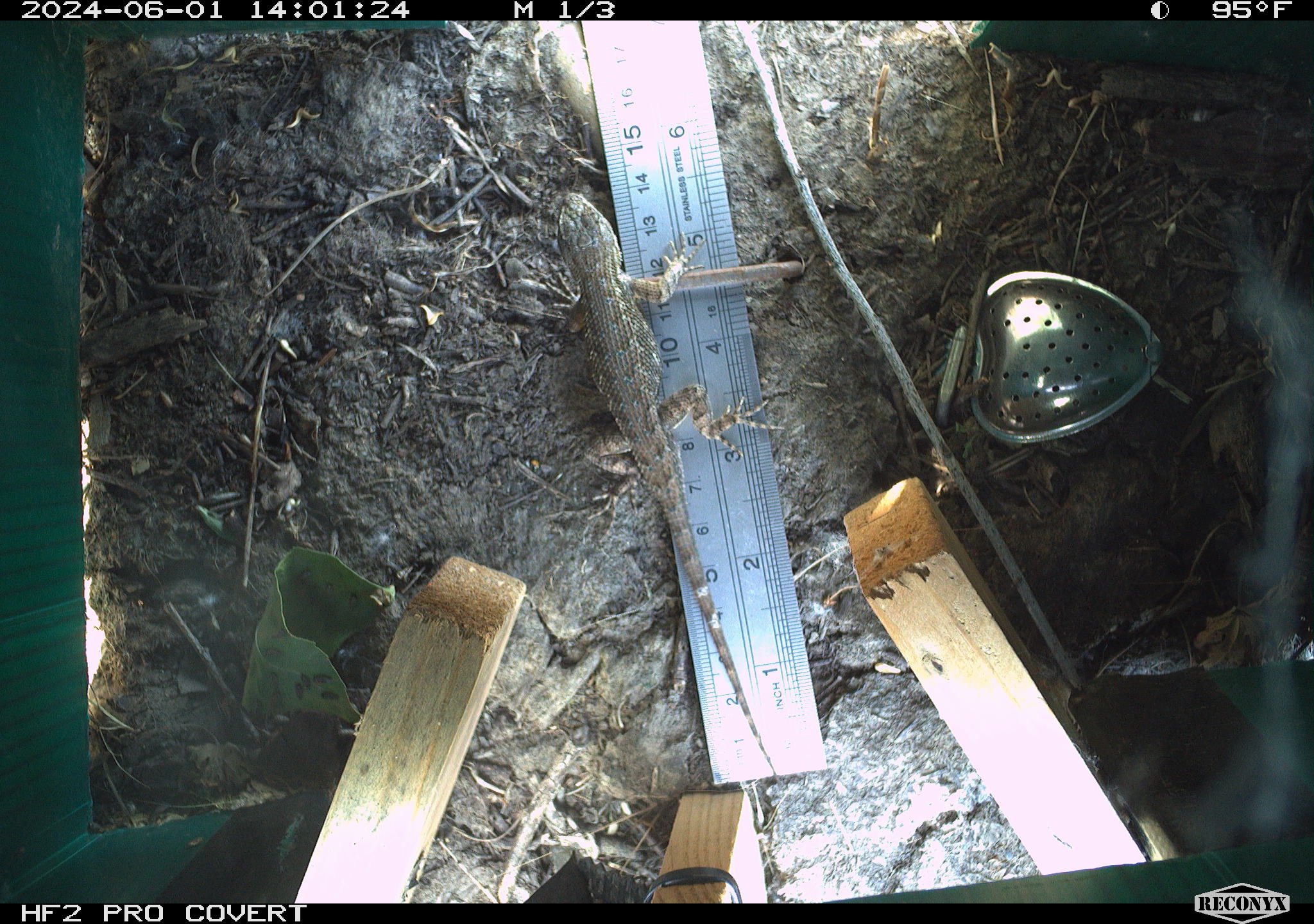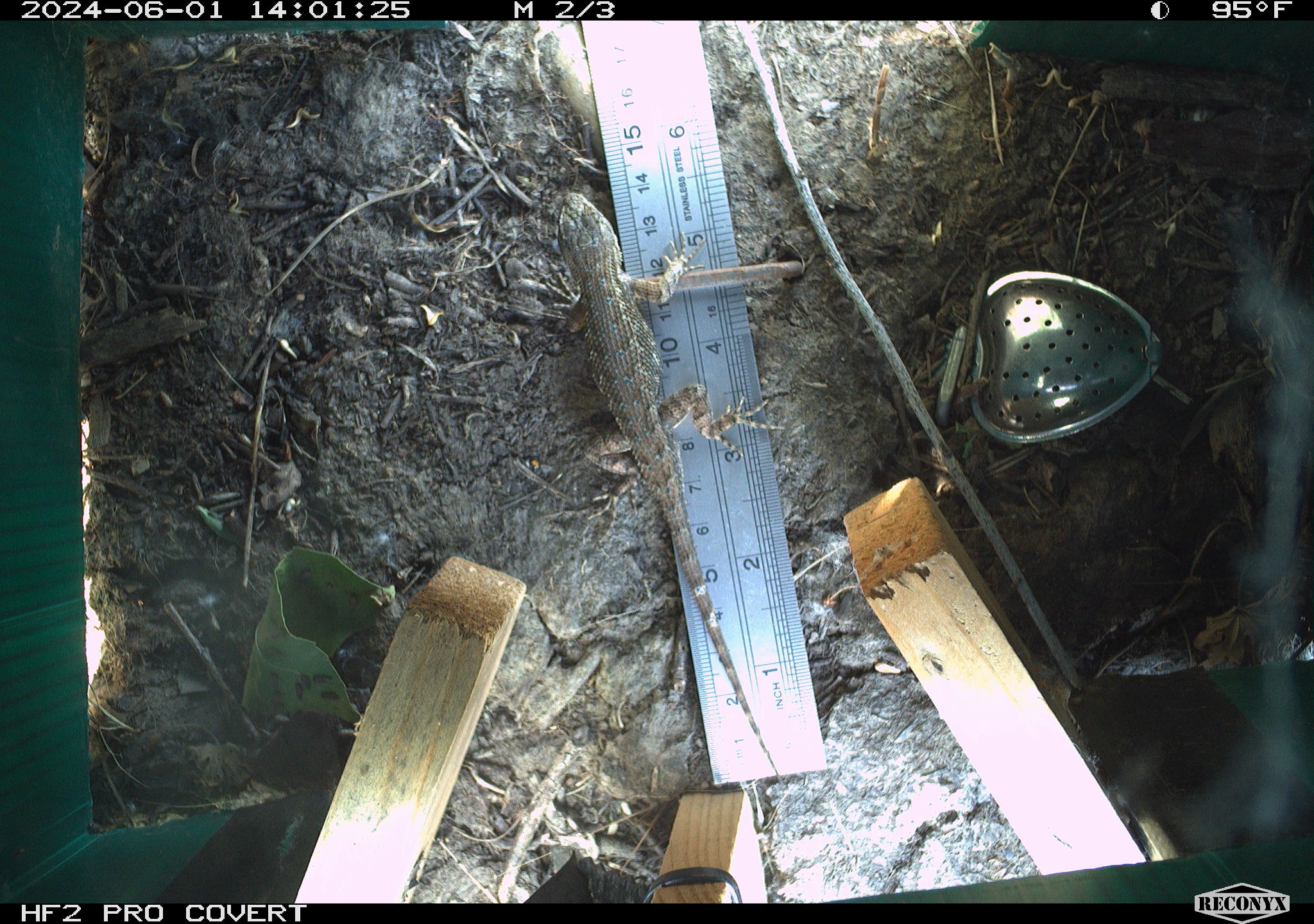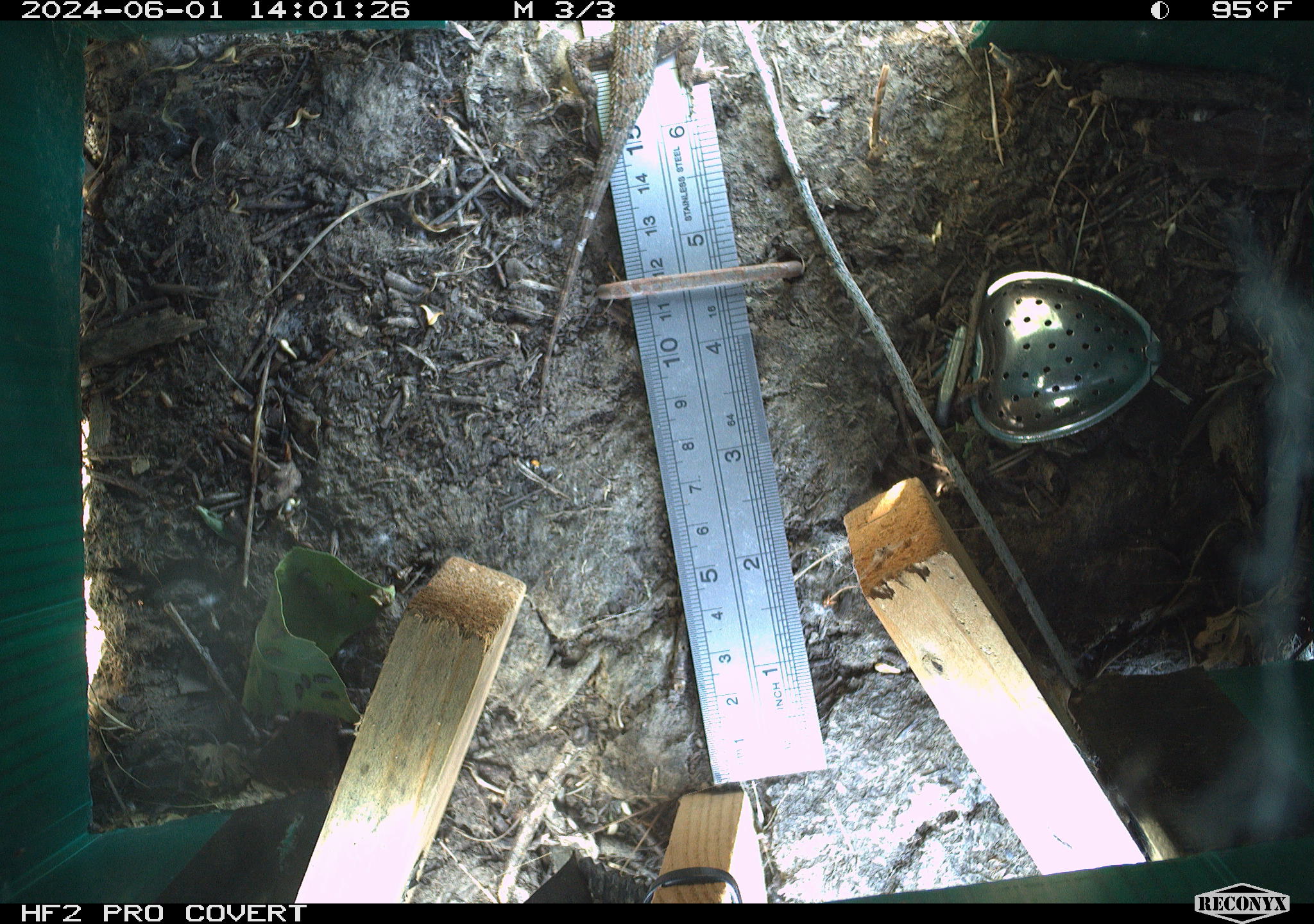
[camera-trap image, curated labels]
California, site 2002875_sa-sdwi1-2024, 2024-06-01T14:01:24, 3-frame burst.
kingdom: Animalia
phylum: Chordata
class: Reptilia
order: Squamata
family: Phrynosomatidae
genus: Sceloporus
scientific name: Sceloporus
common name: spiny lizards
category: sceloporus species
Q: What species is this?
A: Sceloporus species (spiny lizards) (Sceloporus).